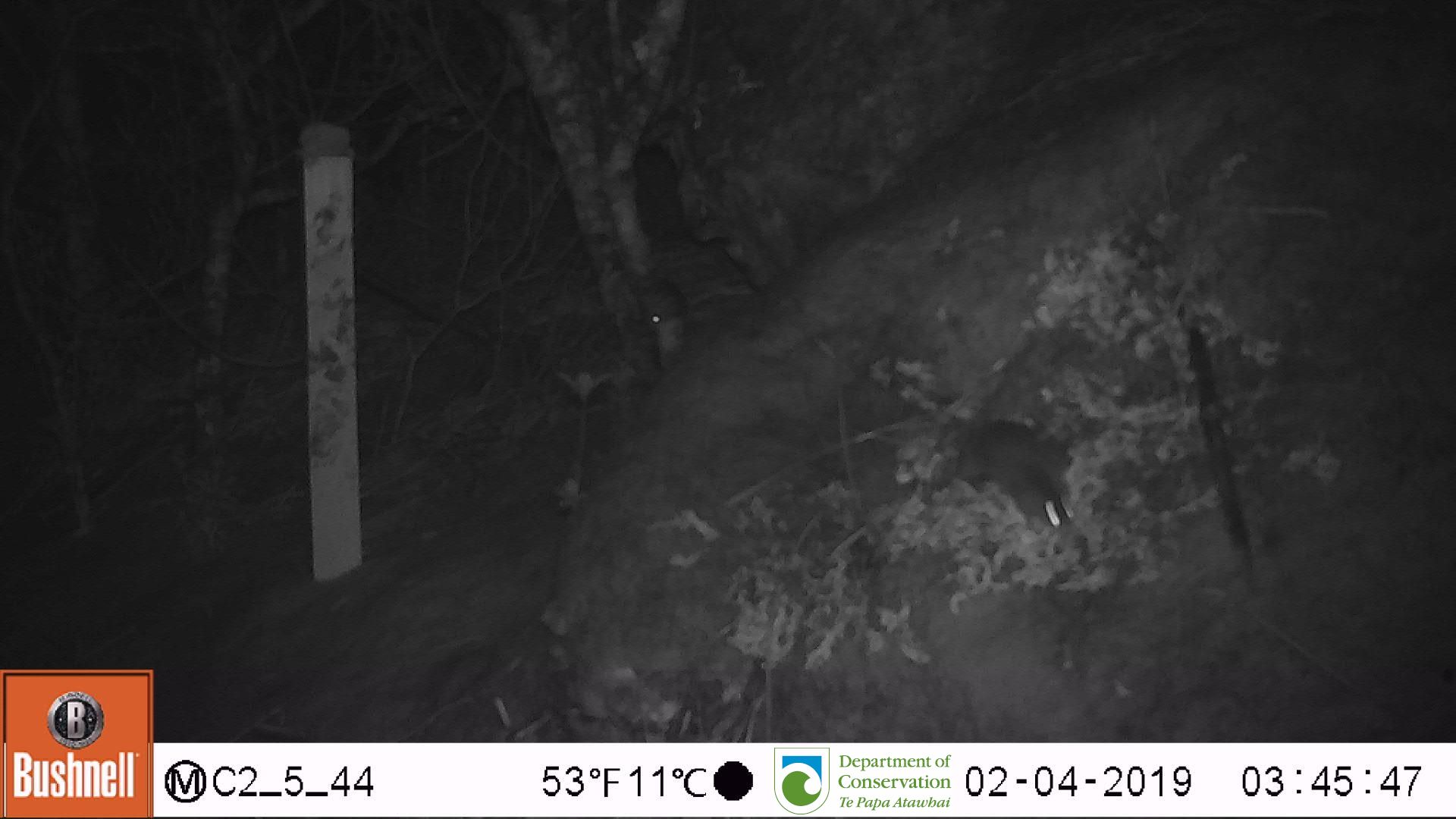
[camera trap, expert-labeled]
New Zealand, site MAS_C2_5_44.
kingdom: Animalia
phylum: Chordata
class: Mammalia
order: Rodentia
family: Muridae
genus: Mus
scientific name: Mus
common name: mouse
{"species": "mouse (Mus)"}